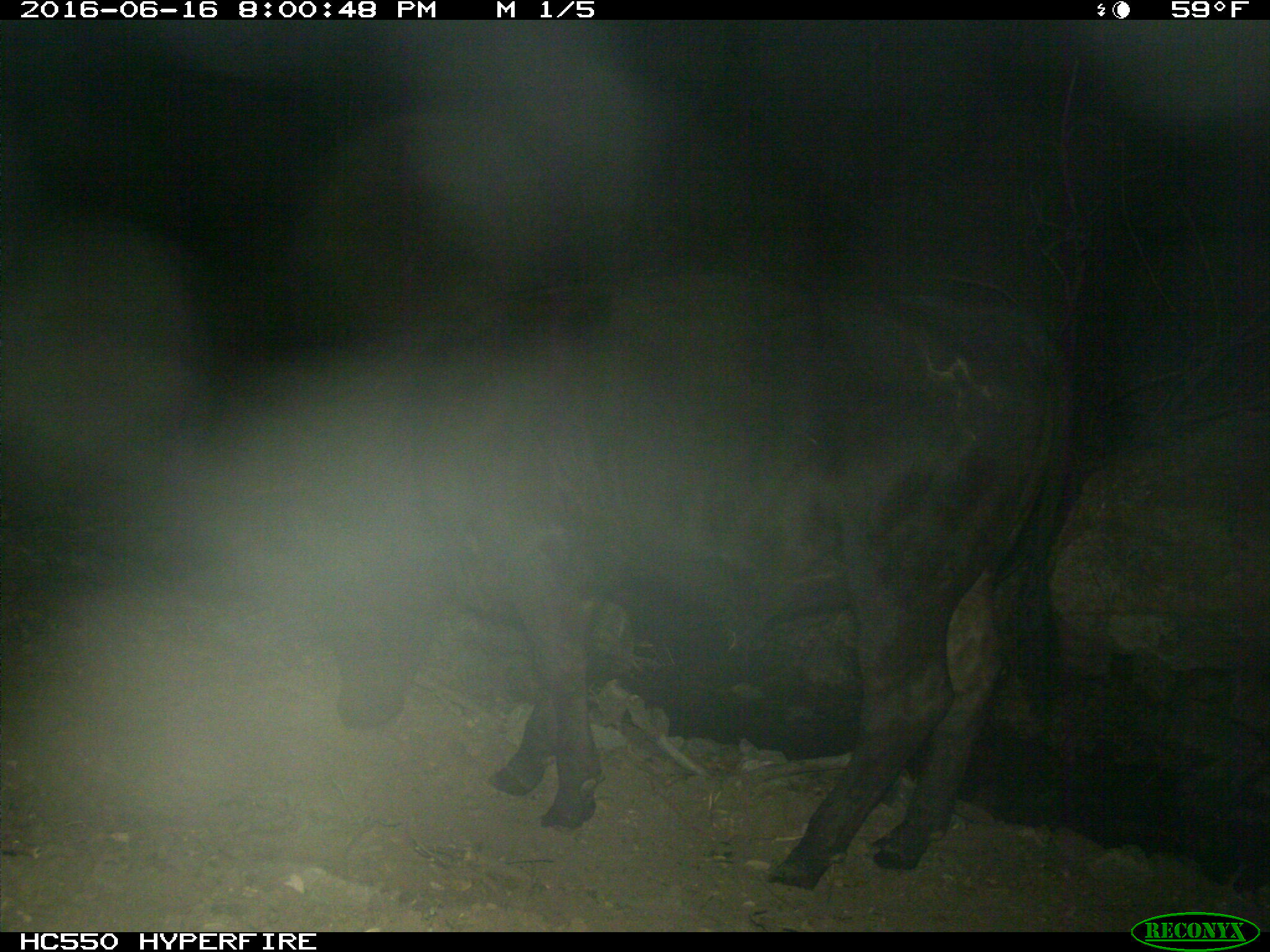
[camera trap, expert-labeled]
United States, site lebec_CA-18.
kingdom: Animalia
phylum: Chordata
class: Mammalia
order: Artiodactyla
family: Bovidae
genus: Bos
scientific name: Bos taurus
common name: domestic cow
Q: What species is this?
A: Bos taurus (domestic cow).